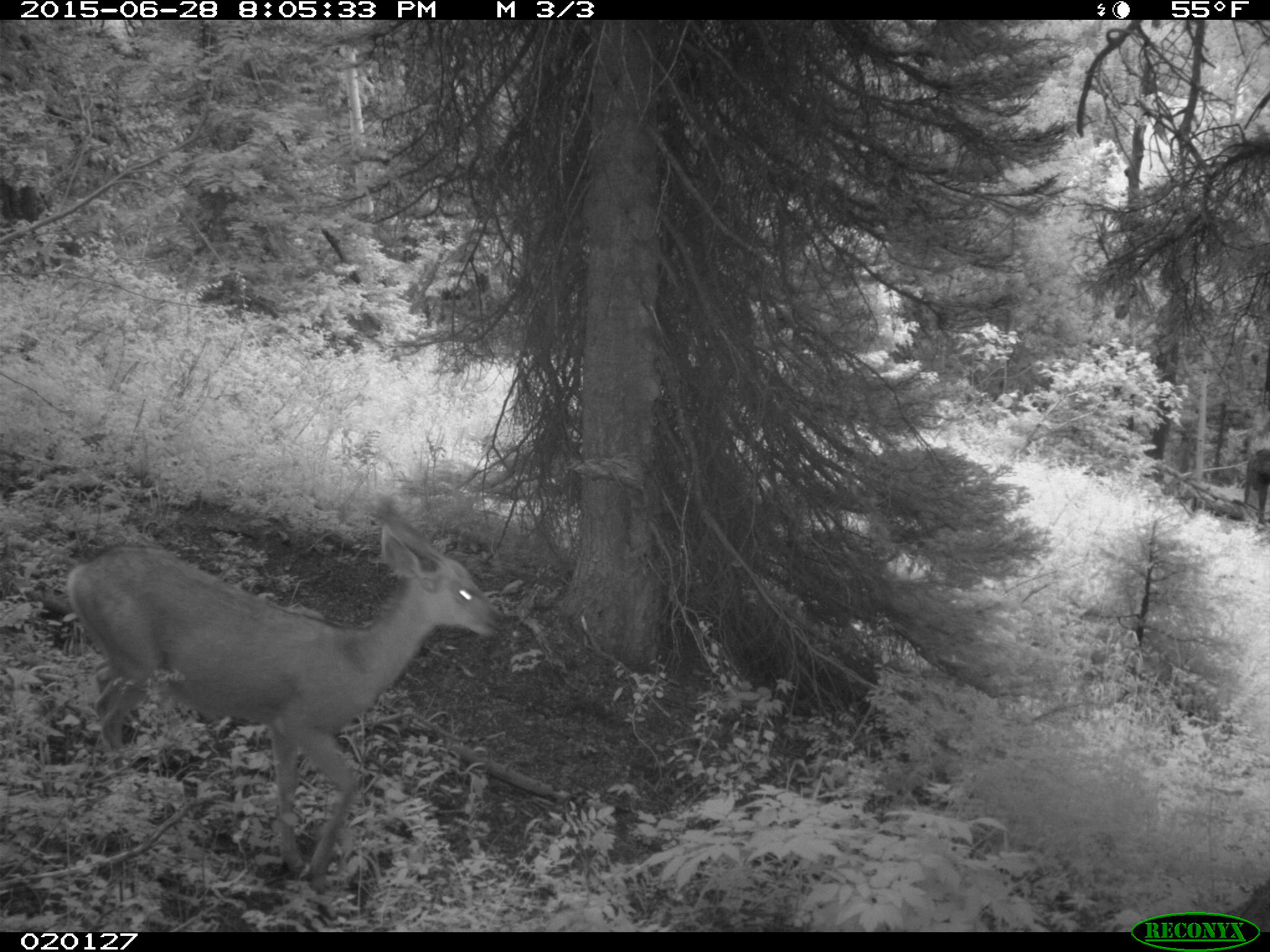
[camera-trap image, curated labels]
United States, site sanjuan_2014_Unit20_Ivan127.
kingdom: Animalia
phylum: Chordata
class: Mammalia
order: Artiodactyla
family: Cervidae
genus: Odocoileus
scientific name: Odocoileus hemionus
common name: mule deer